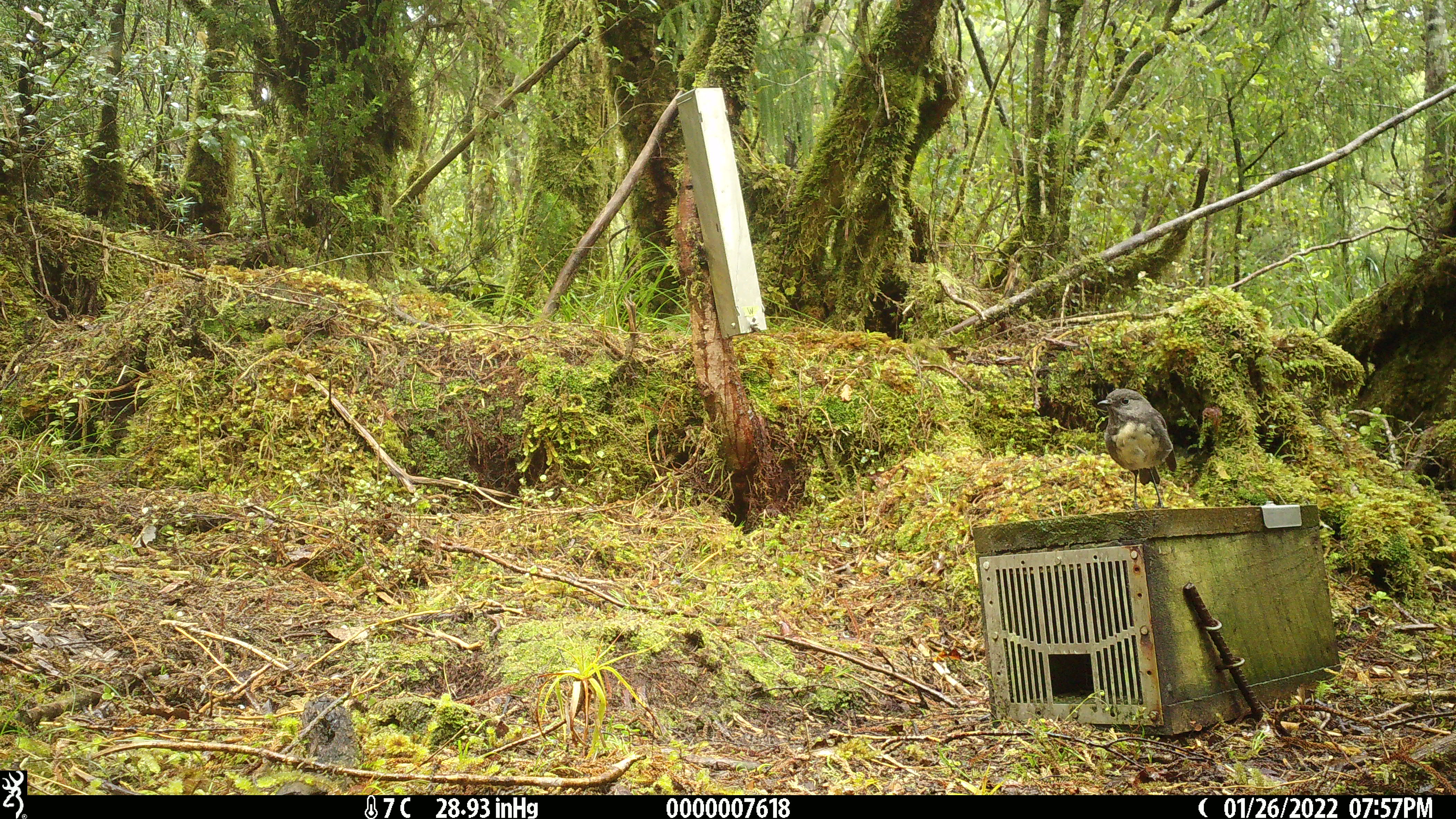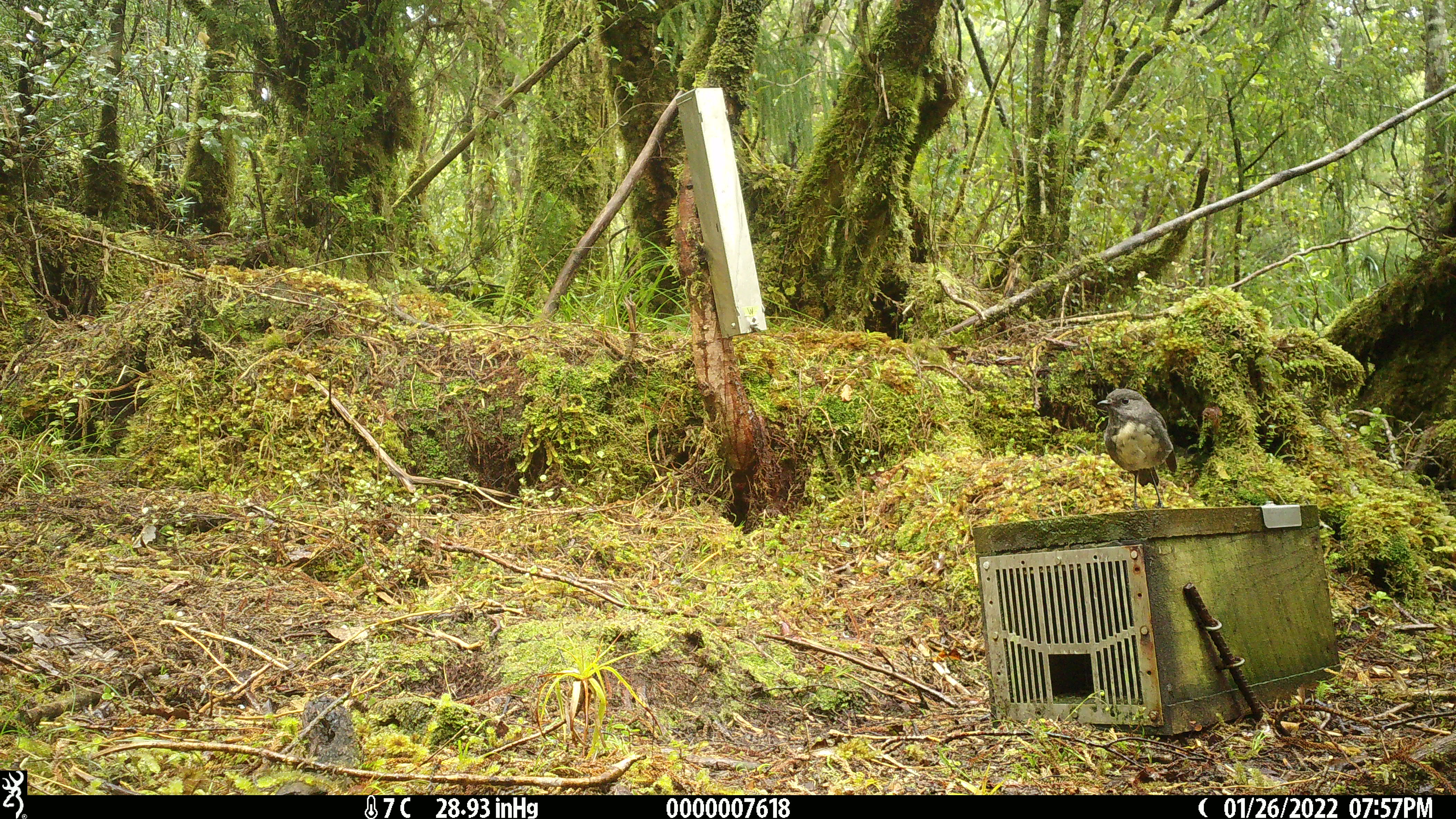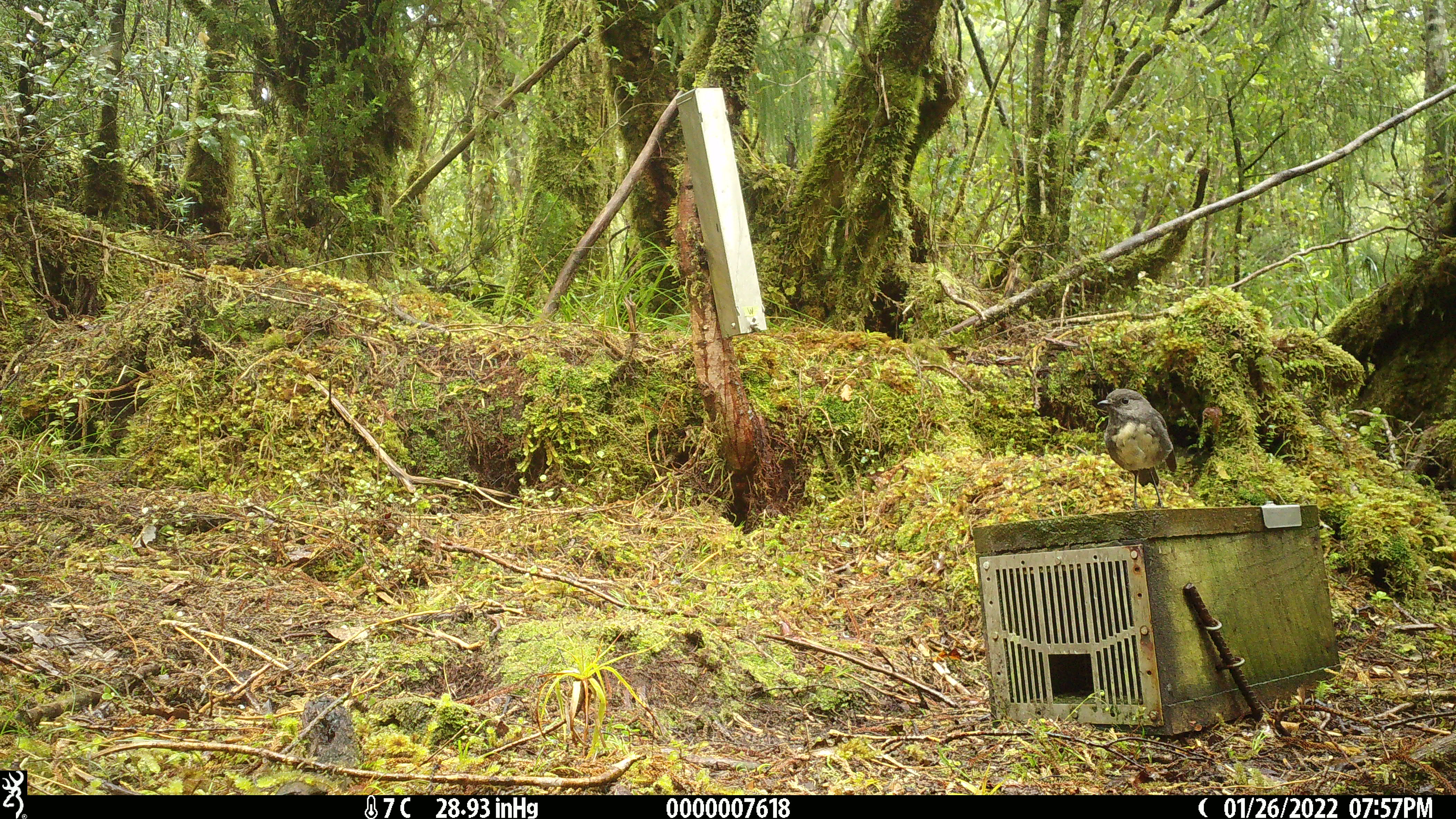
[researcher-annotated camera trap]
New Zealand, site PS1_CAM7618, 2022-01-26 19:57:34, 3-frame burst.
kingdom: Animalia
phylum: Chordata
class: Aves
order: Passeriformes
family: Petroicidae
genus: Petroica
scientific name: Petroica australis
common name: new zealand robin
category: robin